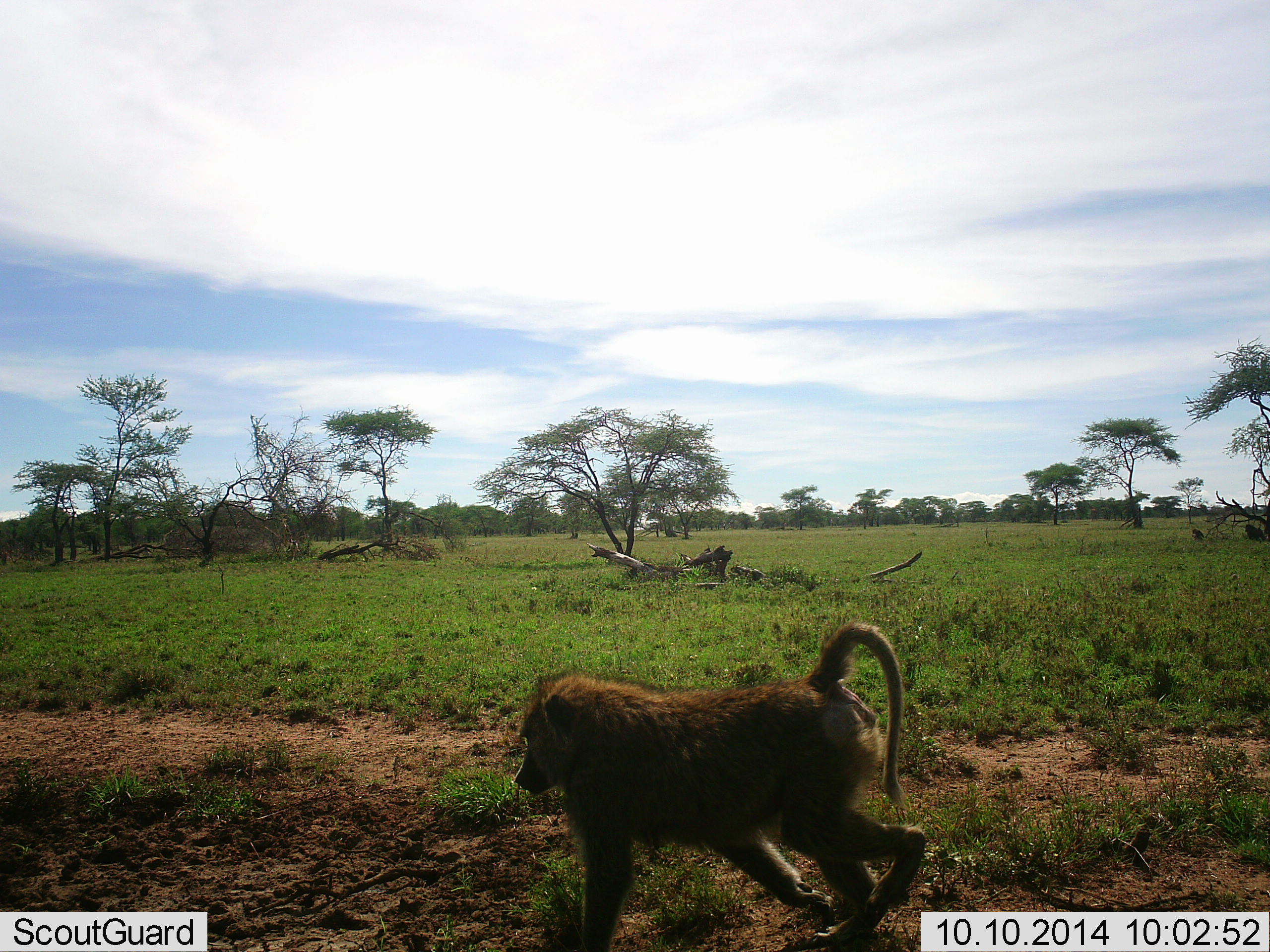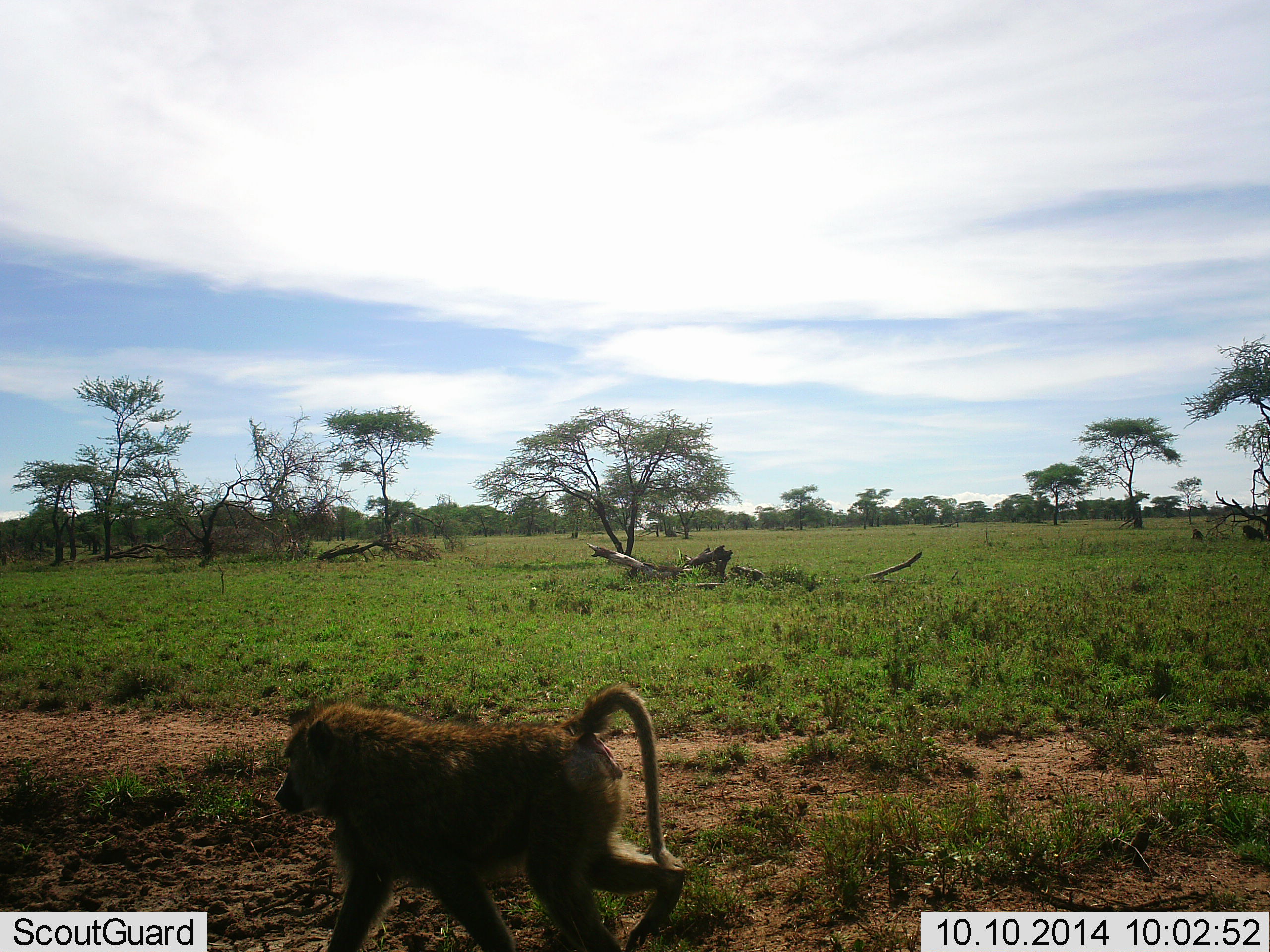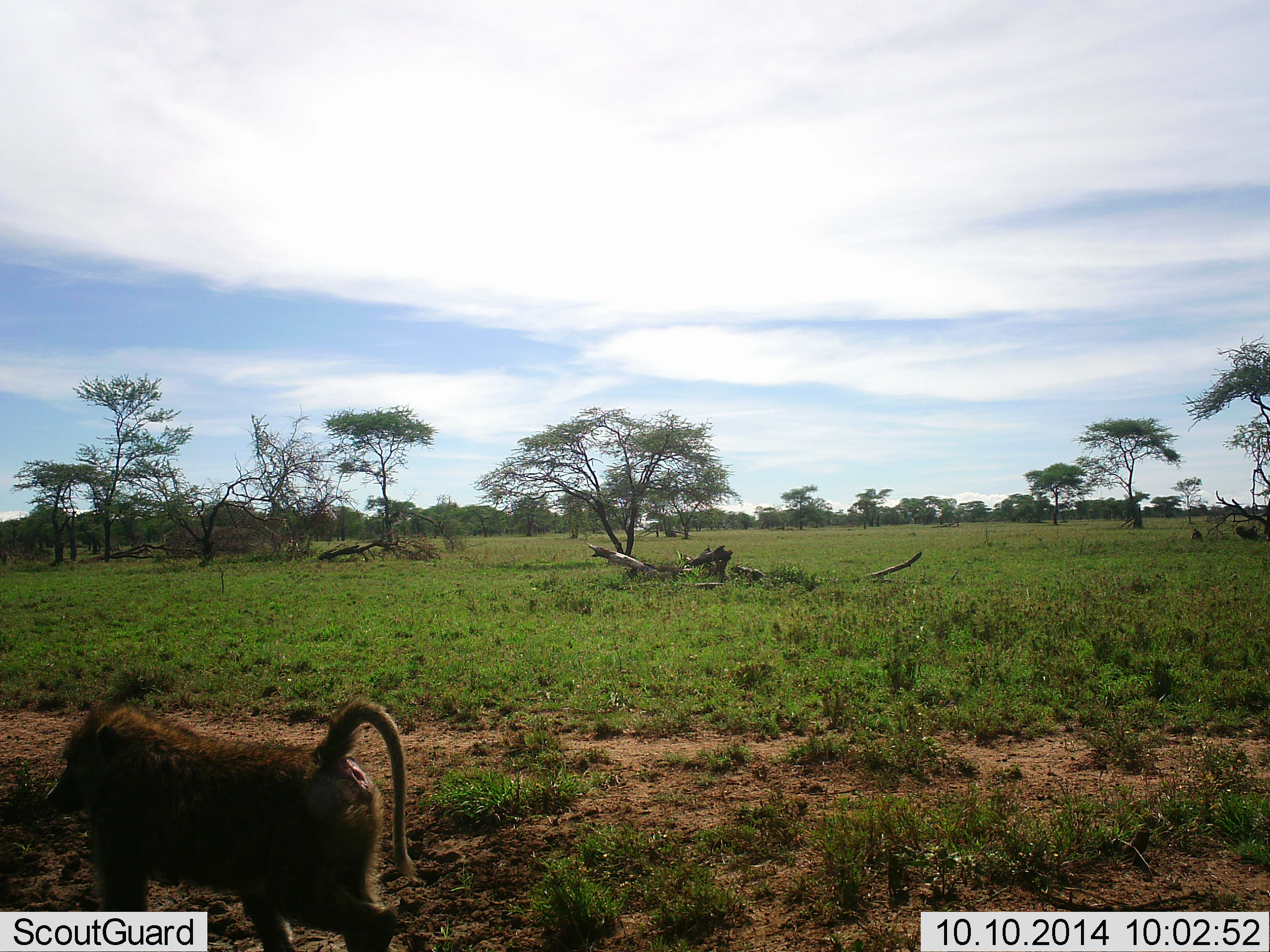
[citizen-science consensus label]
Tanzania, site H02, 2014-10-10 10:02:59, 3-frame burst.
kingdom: Animalia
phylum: Chordata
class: Mammalia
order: Primates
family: Cercopithecidae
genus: Papio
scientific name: Papio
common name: baboon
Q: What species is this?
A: Baboon (Papio).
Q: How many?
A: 1.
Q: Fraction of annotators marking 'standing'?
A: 10%.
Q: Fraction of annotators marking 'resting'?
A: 0%.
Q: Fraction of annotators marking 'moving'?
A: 100%.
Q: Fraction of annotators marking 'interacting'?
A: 0%.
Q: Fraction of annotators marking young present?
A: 0%.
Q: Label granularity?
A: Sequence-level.